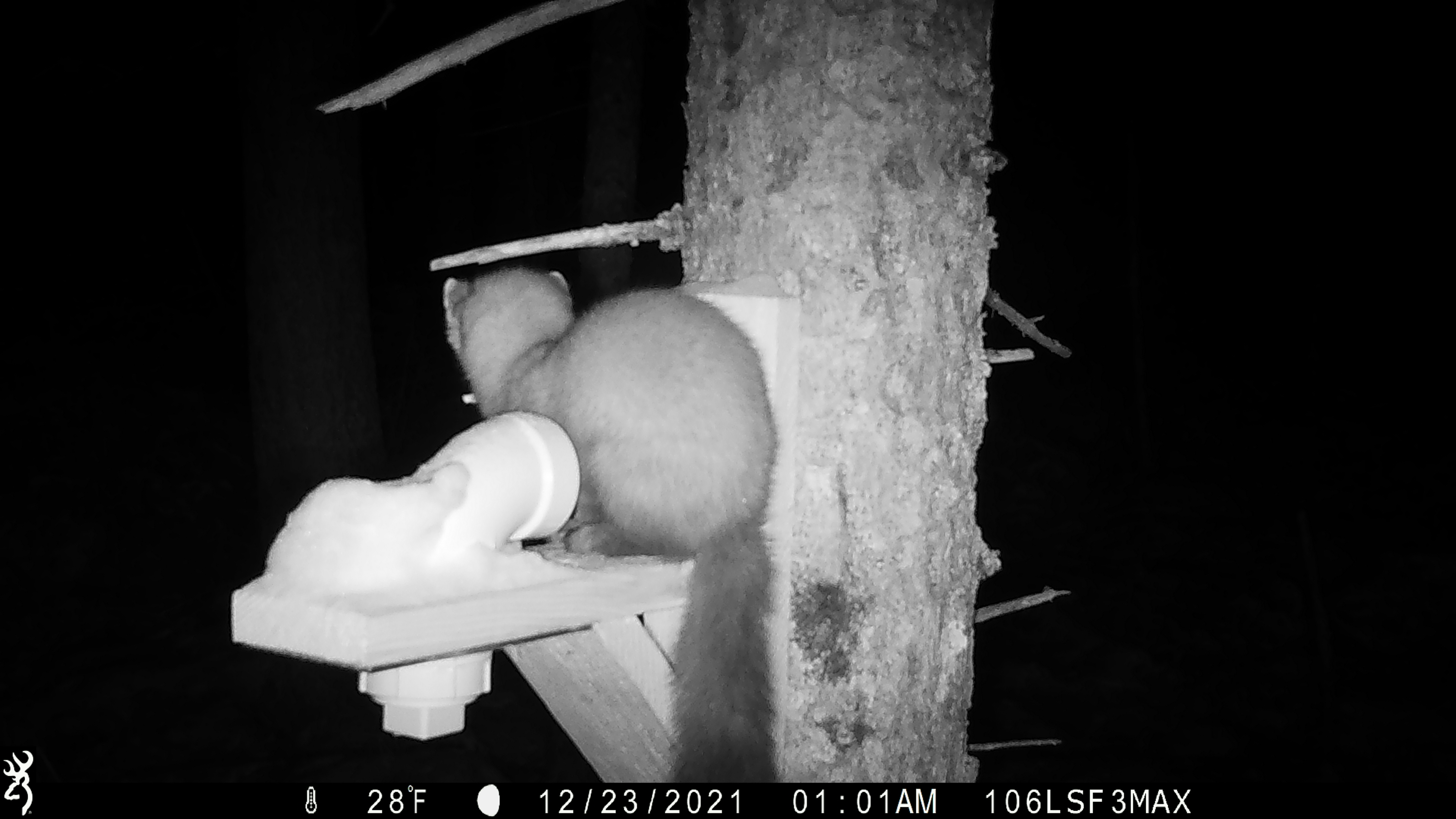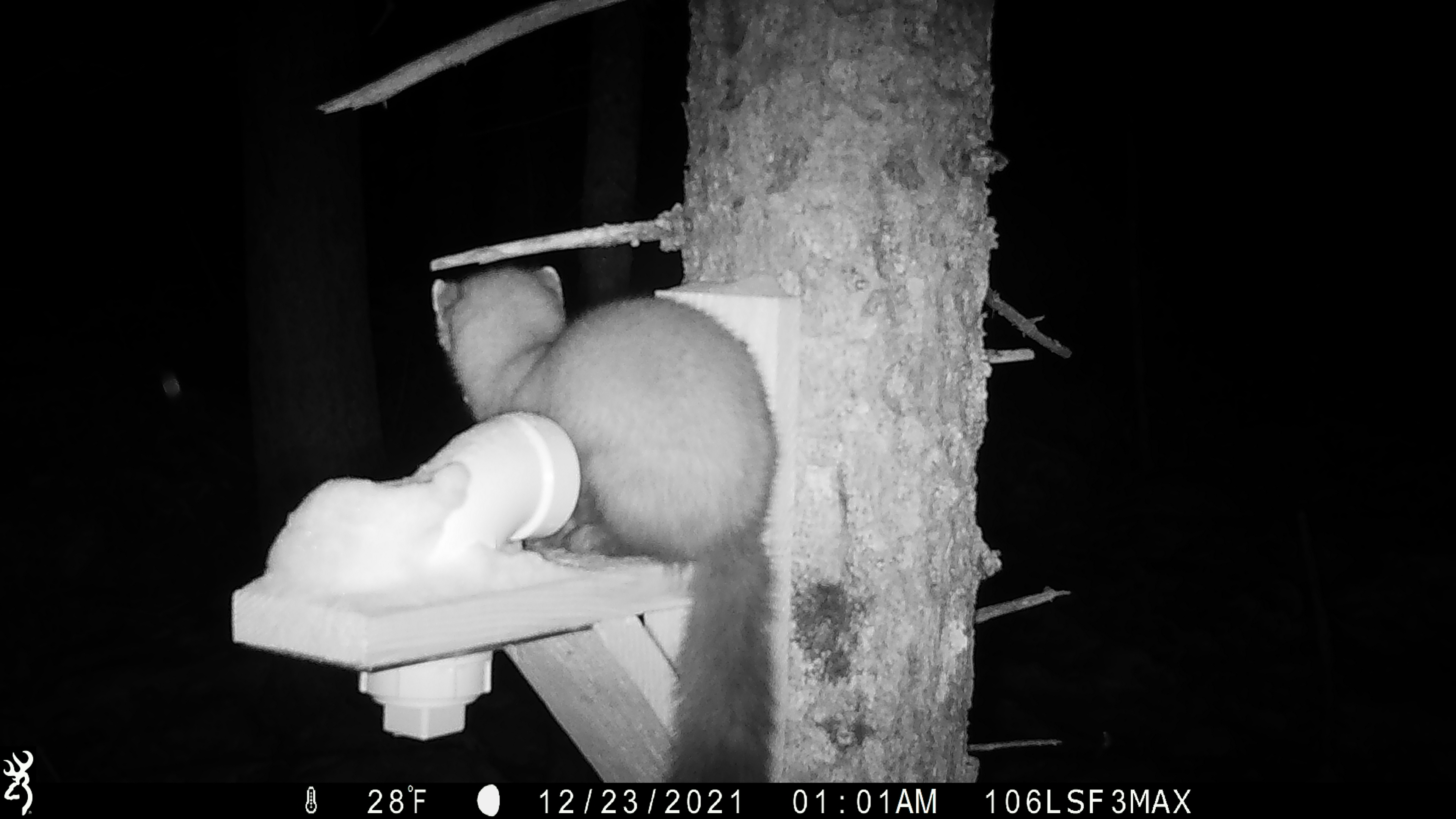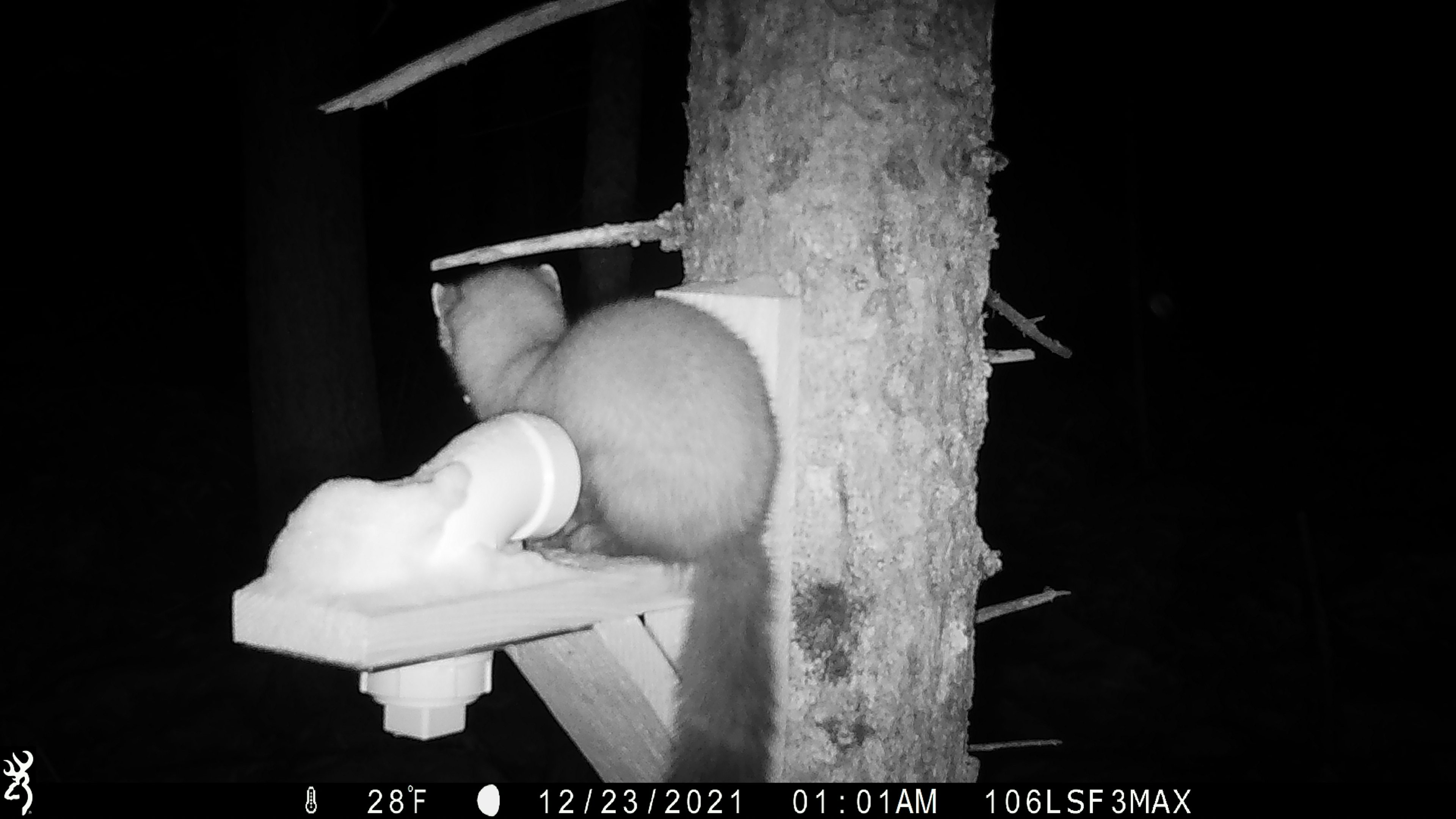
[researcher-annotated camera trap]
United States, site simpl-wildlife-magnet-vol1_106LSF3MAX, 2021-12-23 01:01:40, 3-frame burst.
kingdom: Animalia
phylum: Chordata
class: Mammalia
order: Carnivora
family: Mustelidae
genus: Martes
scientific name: Martes americana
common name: american marten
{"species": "american marten (Martes americana)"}